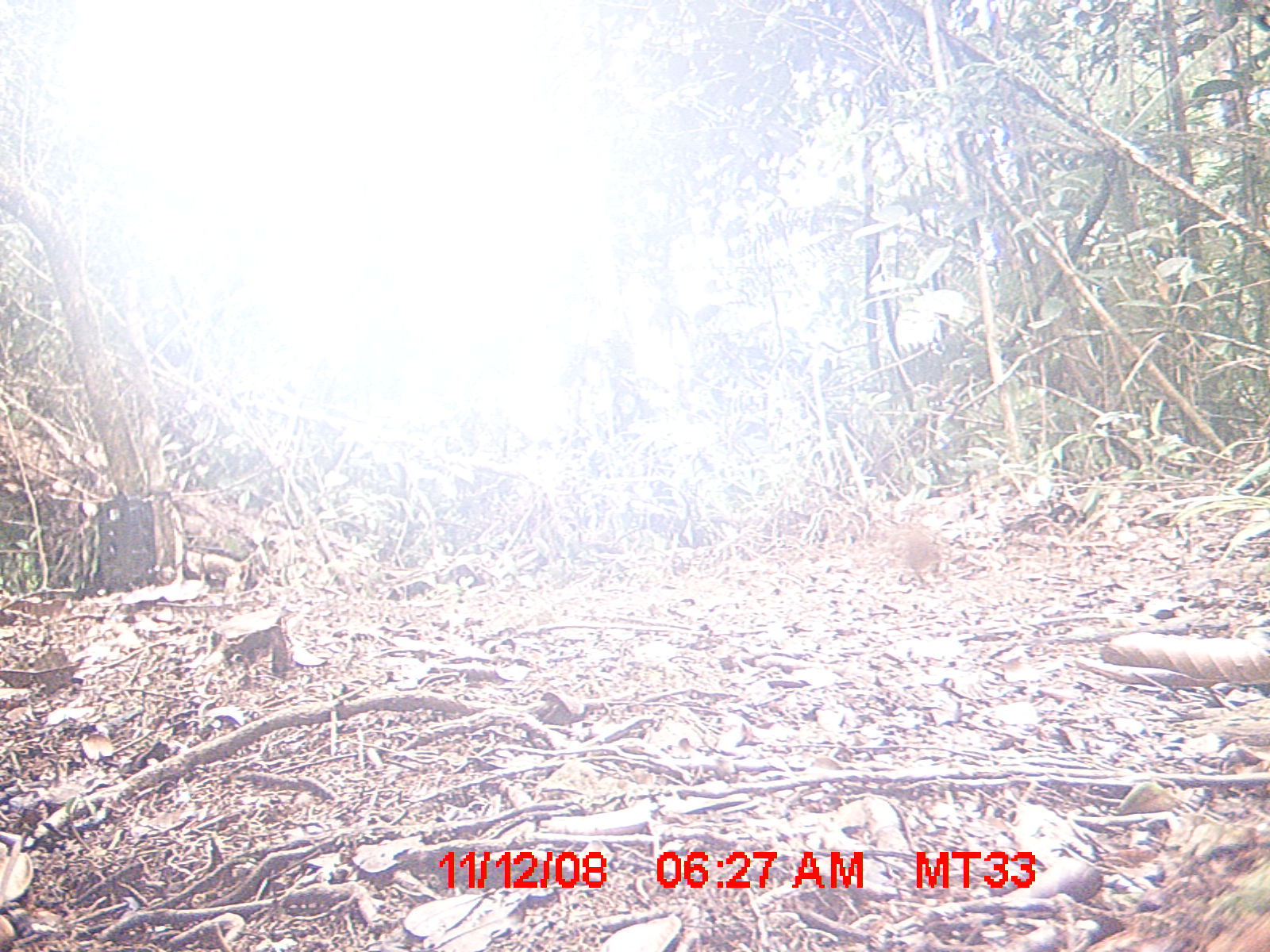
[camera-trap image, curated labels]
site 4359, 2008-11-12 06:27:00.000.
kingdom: Animalia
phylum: Chordata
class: Mammalia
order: Rodentia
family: Nesomyidae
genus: Nesomys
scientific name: Nesomys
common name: nesomys rodents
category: nesomys sp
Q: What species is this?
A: Nesomys sp (nesomys rodents) (Nesomys).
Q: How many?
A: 1.